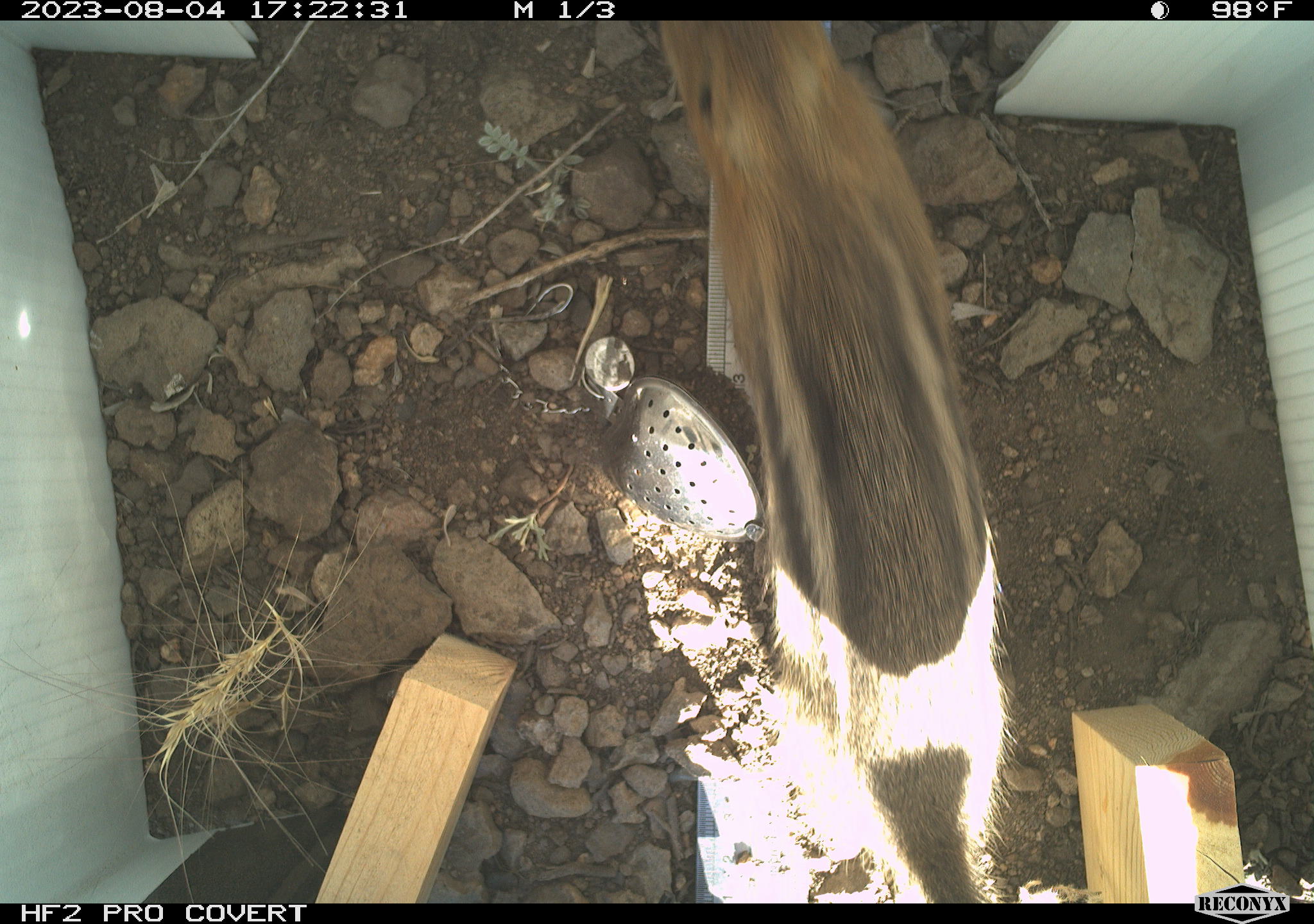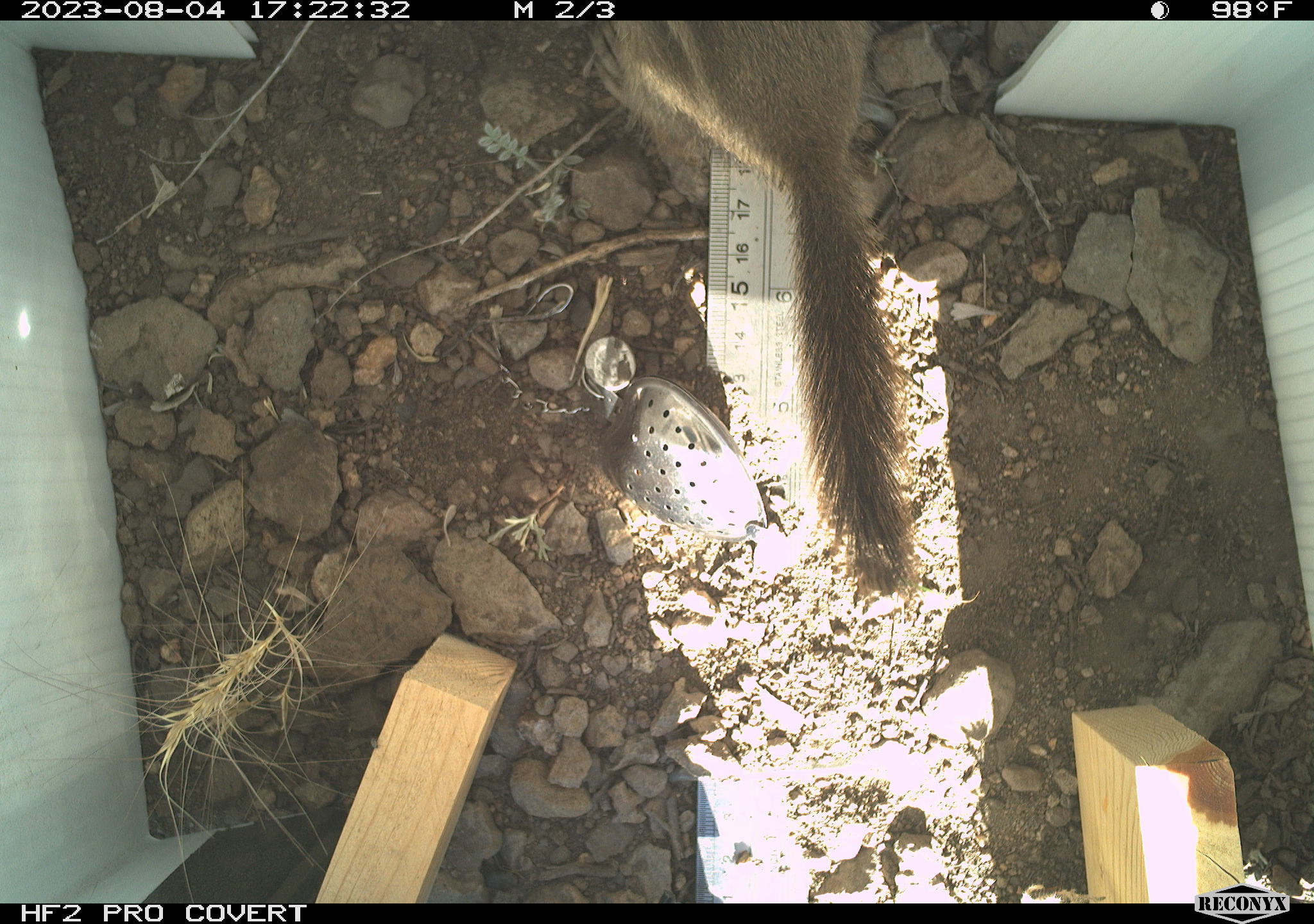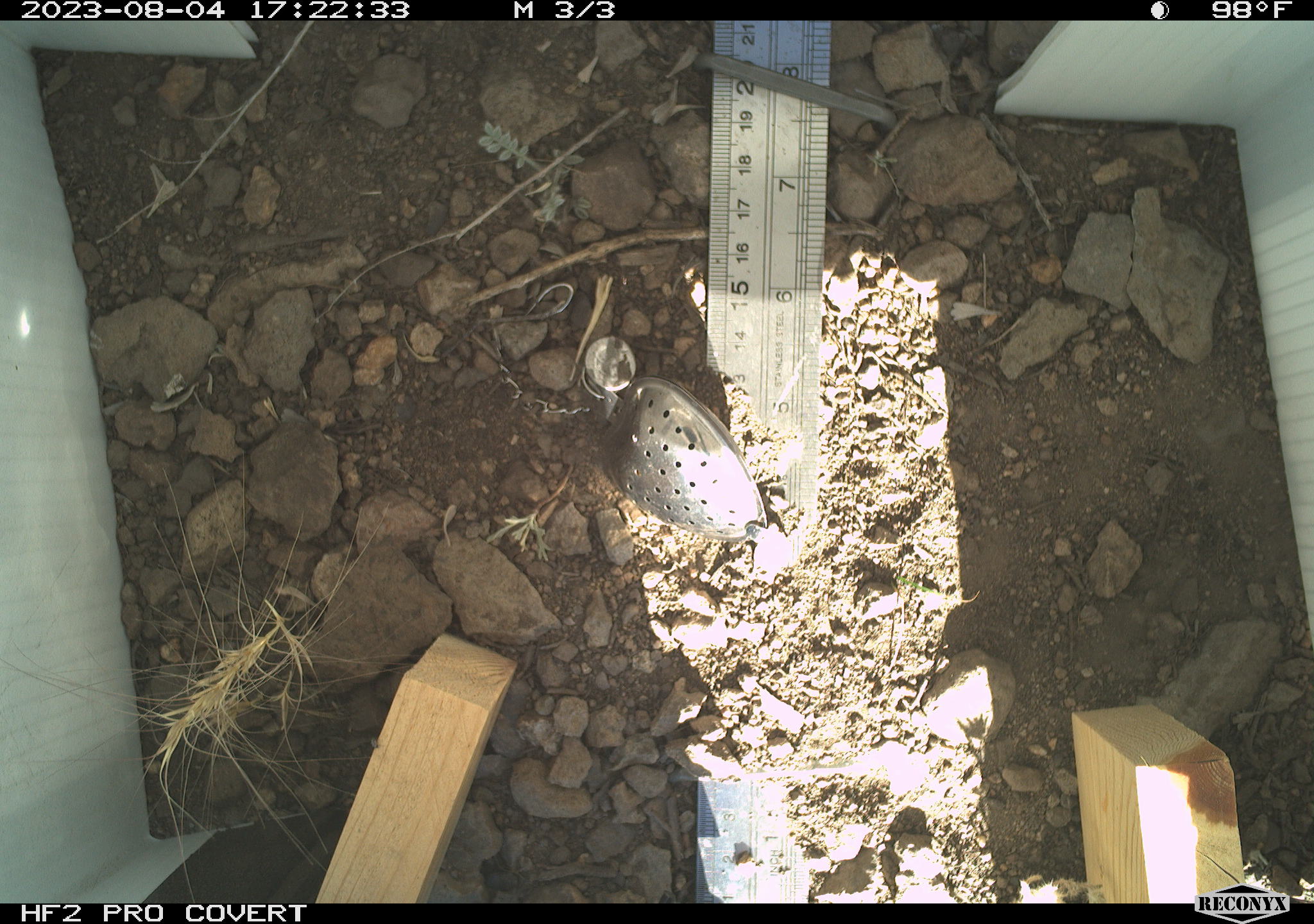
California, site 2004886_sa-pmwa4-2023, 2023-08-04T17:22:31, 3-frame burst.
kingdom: Animalia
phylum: Chordata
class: Mammalia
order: Rodentia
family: Sciuridae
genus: Callospermophilus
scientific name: Callospermophilus lateralis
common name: golden mantled ground squirrel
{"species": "golden mantled ground squirrel (Callospermophilus lateralis)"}